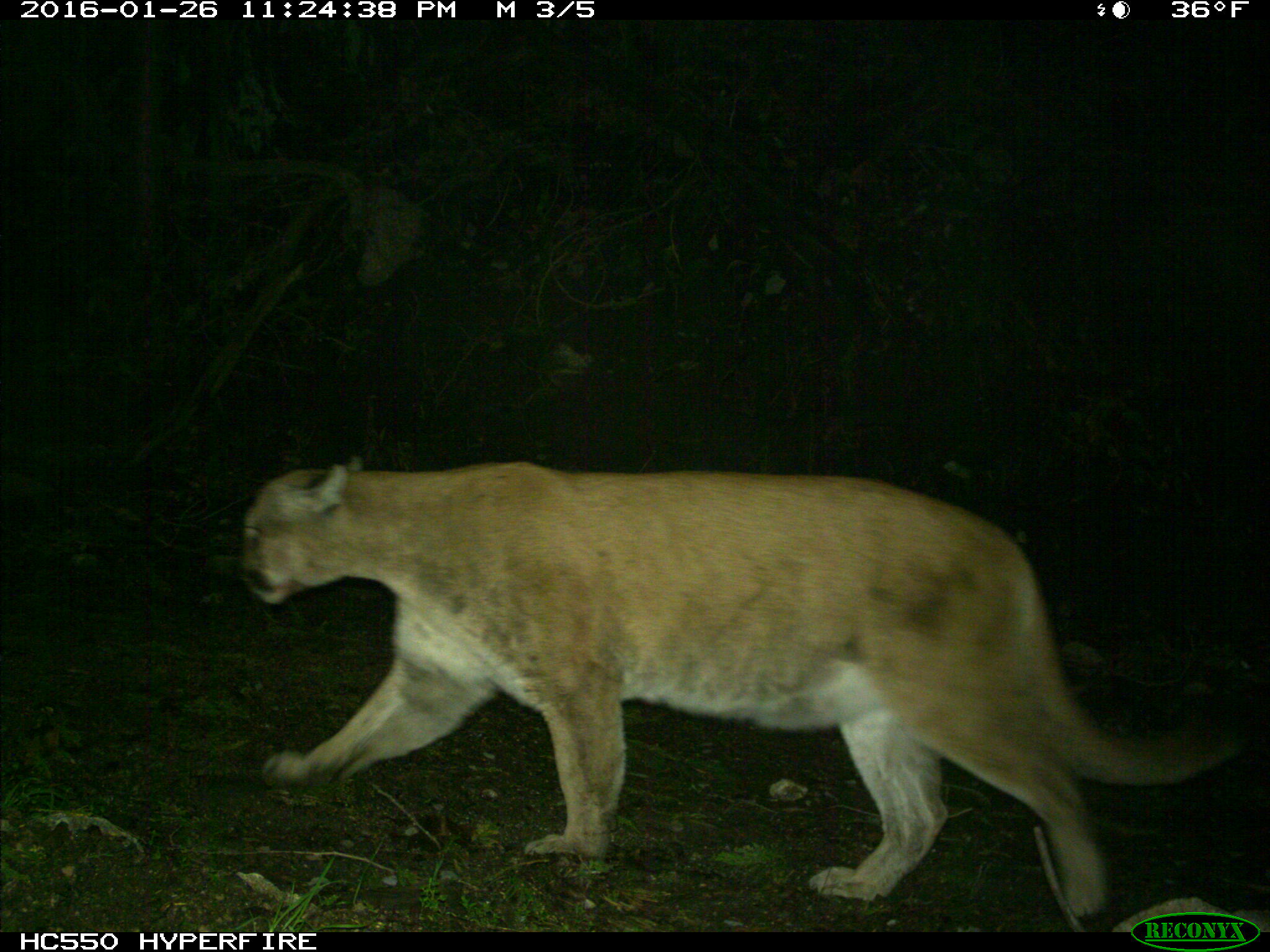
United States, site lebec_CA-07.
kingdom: Animalia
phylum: Chordata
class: Mammalia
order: Carnivora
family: Felidae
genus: Puma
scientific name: Puma concolor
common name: mountain lion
Puma concolor (mountain lion).